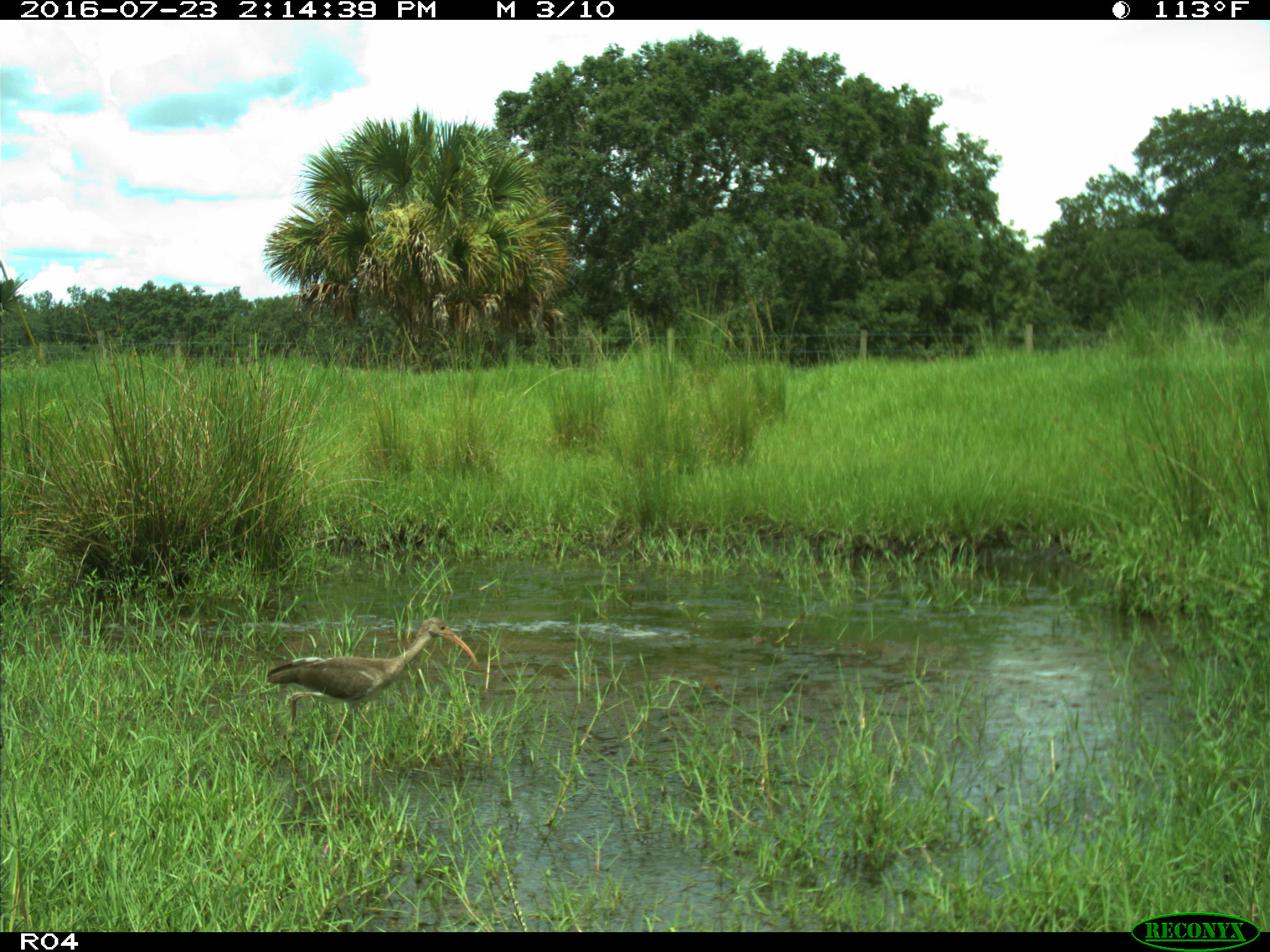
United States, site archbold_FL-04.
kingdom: Animalia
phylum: Chordata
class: Aves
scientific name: Aves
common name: birds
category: unidentified bird